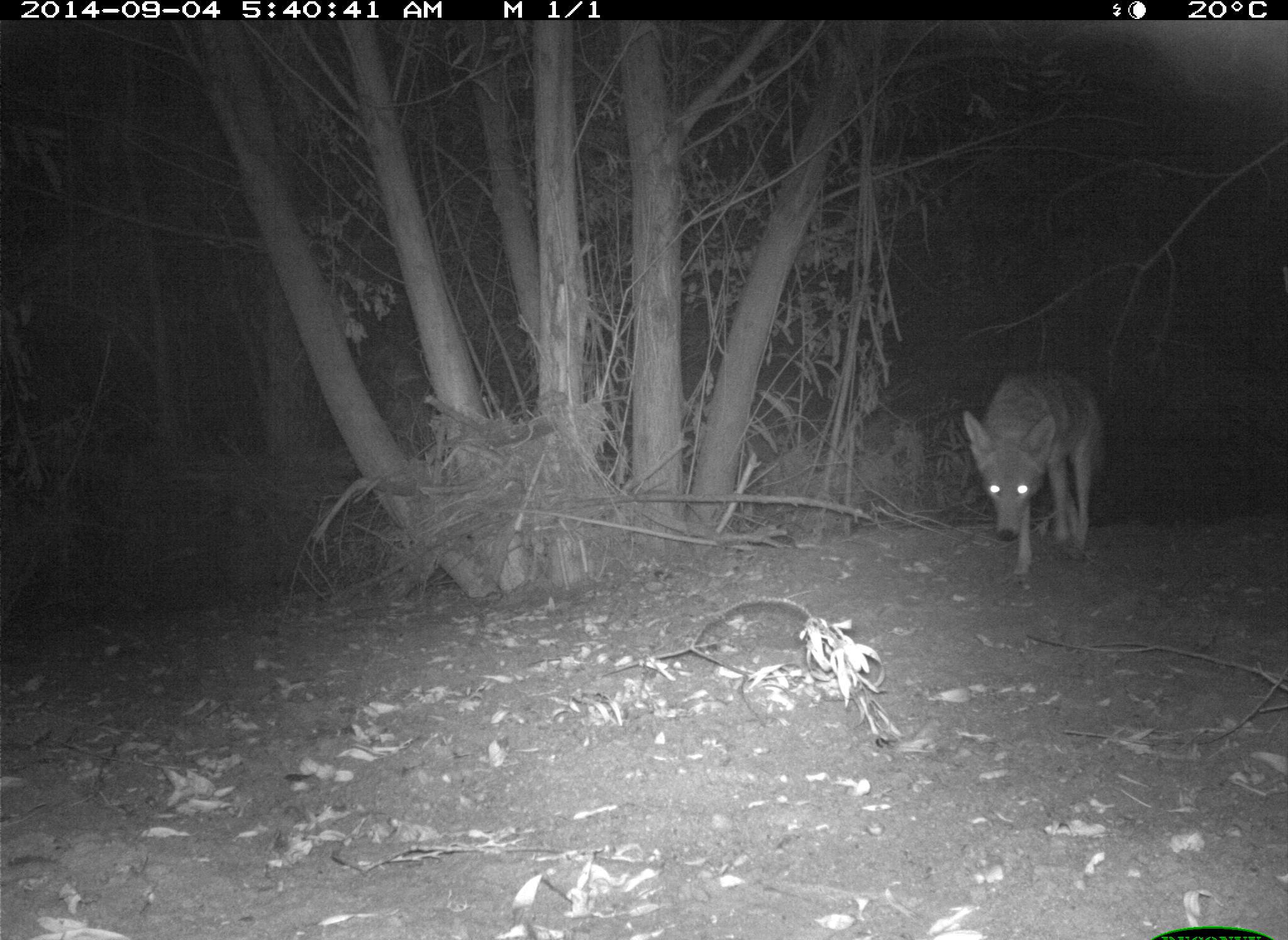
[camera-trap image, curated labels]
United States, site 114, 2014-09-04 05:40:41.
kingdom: Animalia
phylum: Chordata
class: Mammalia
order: Carnivora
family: Canidae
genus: Canis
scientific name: Canis latrans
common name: coyote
Coyote (Canis latrans).